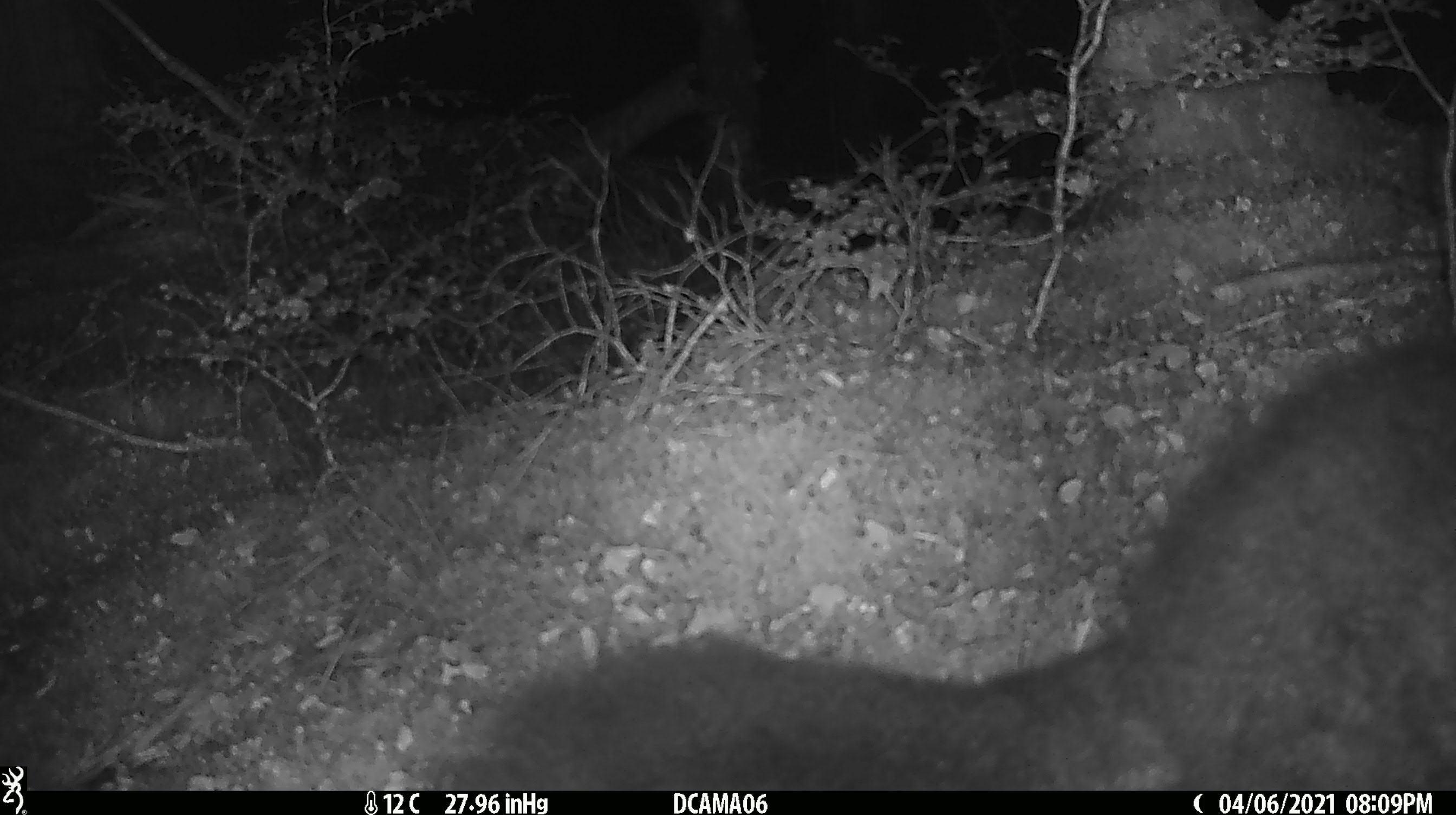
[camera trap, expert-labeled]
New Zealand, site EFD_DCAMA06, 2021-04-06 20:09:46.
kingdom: Animalia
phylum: Chordata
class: Mammalia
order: Diprotodontia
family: Phalangeridae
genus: Trichosurus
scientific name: Trichosurus vulpecula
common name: common brushtail possum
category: possum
Possum (common brushtail possum) (Trichosurus vulpecula).